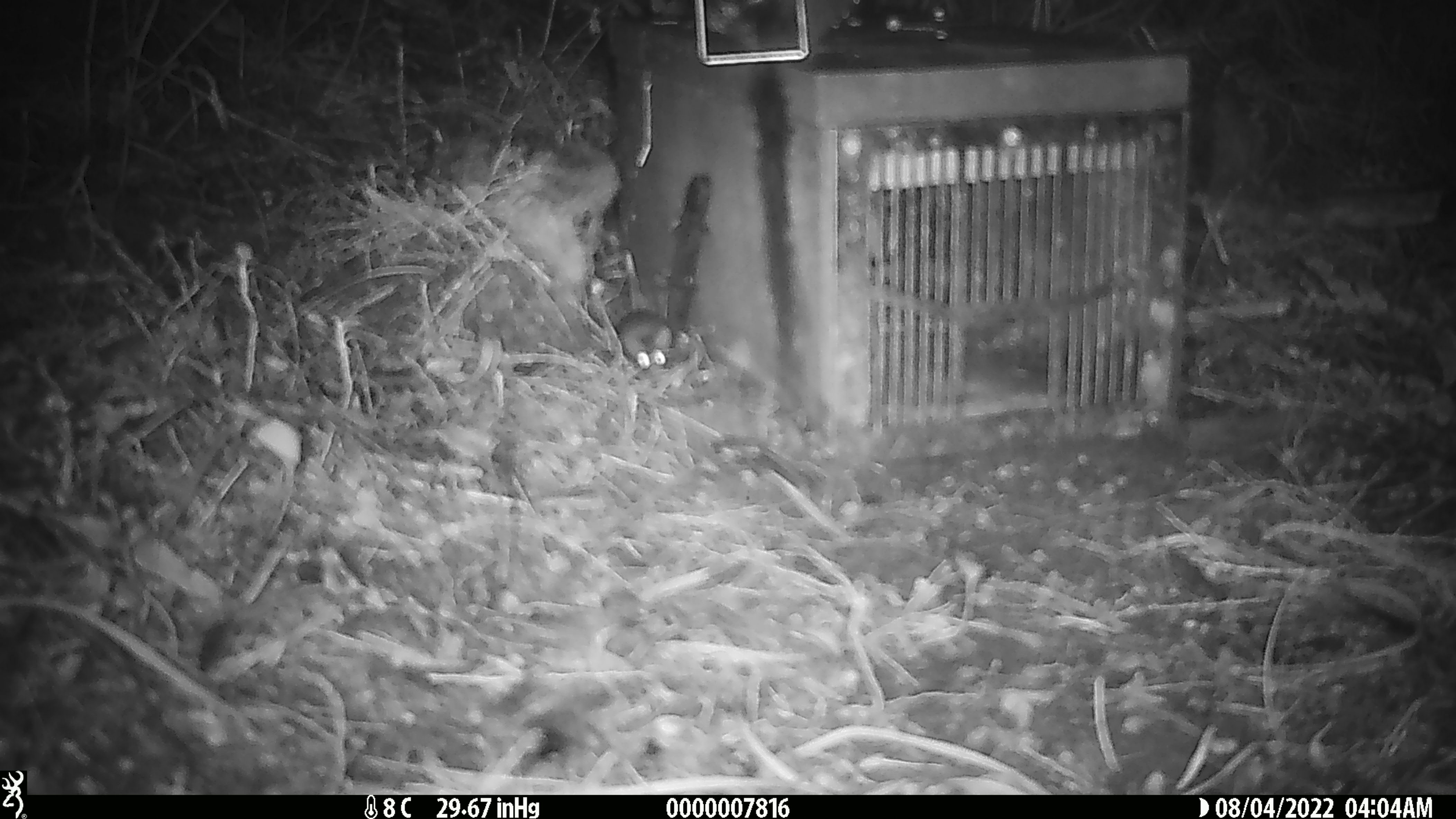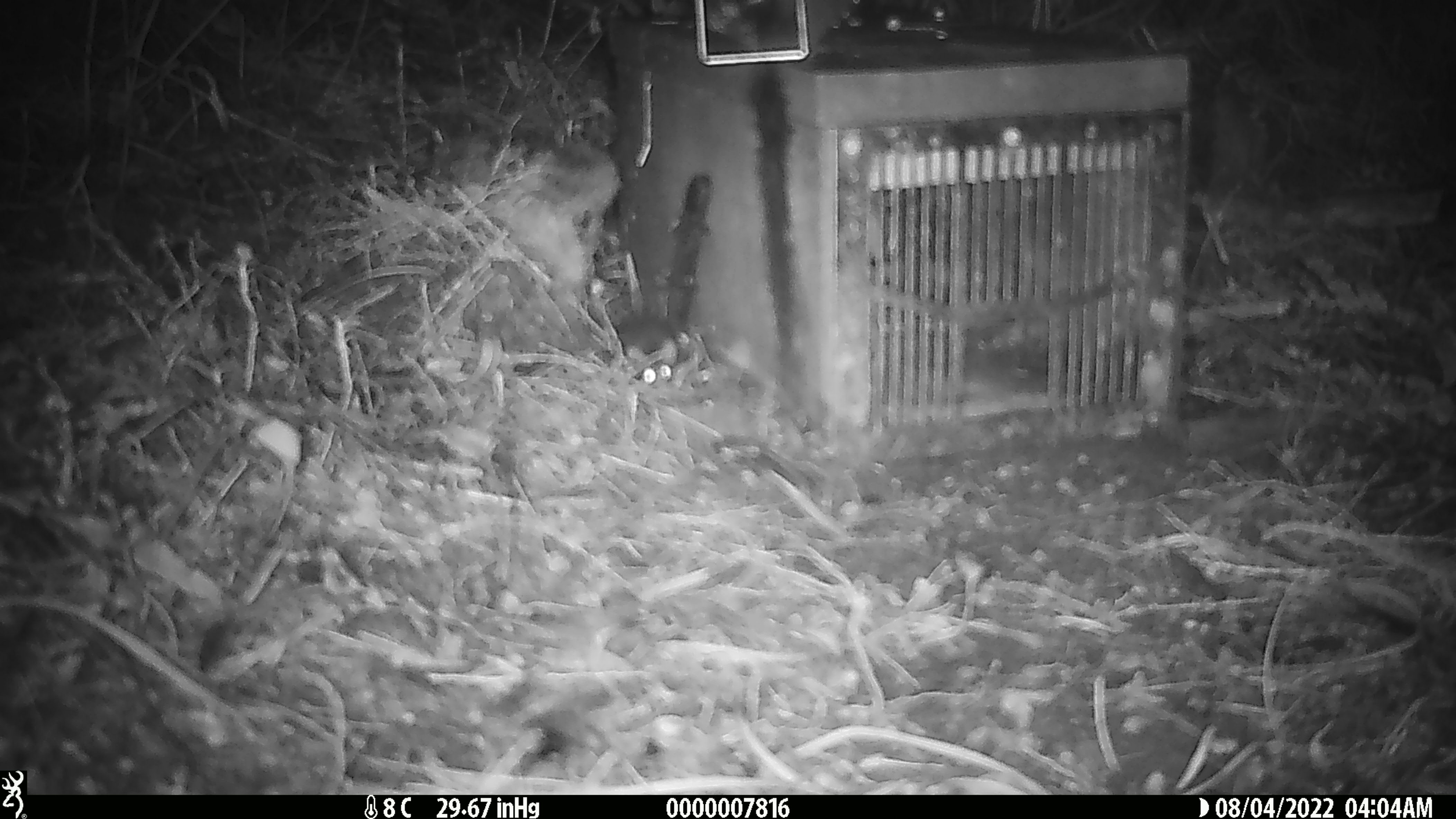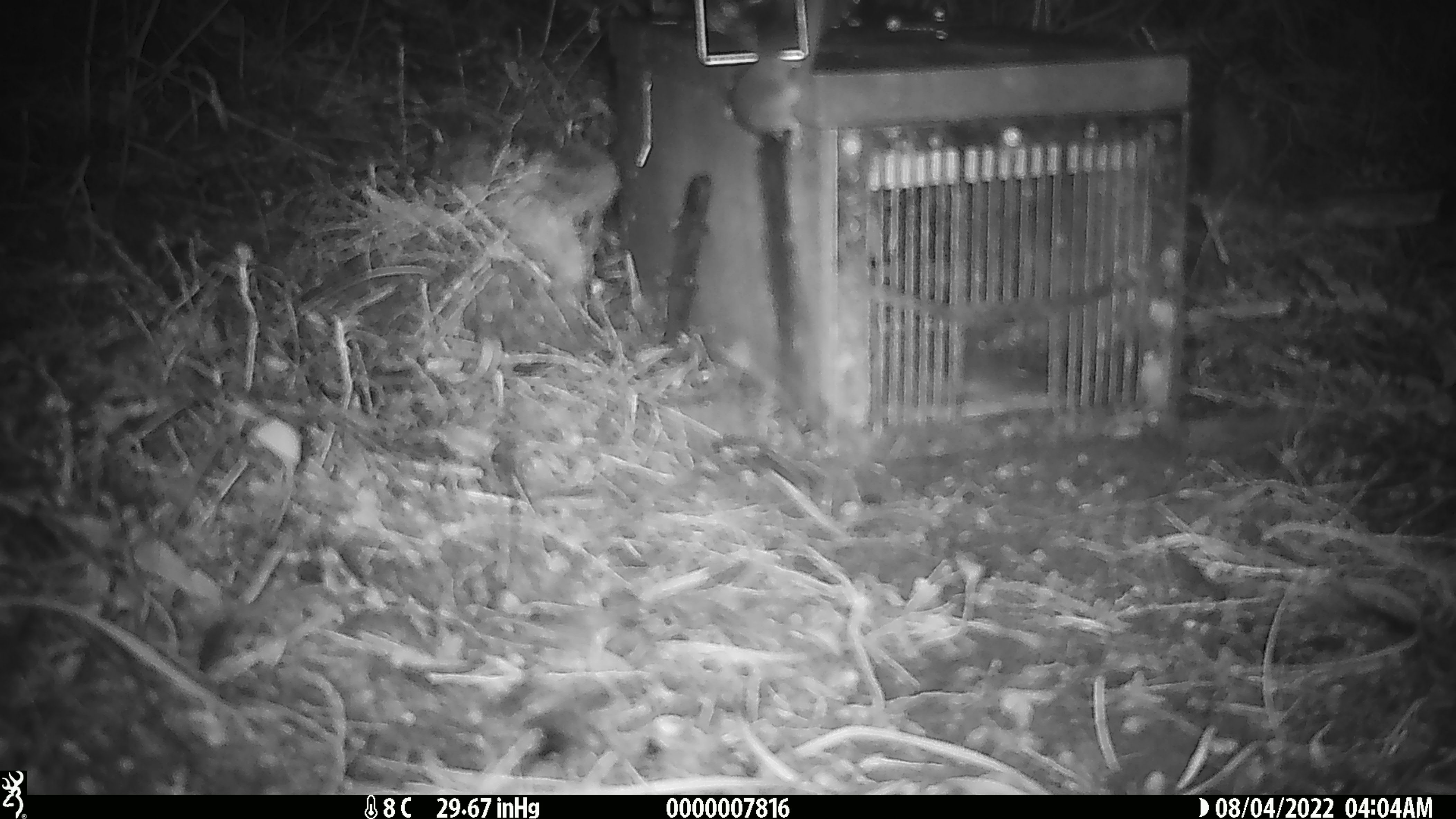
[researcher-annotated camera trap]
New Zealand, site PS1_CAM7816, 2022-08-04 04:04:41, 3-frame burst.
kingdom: Animalia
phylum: Chordata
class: Mammalia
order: Rodentia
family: Muridae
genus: Mus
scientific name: Mus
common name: mouse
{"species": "mouse (Mus)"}